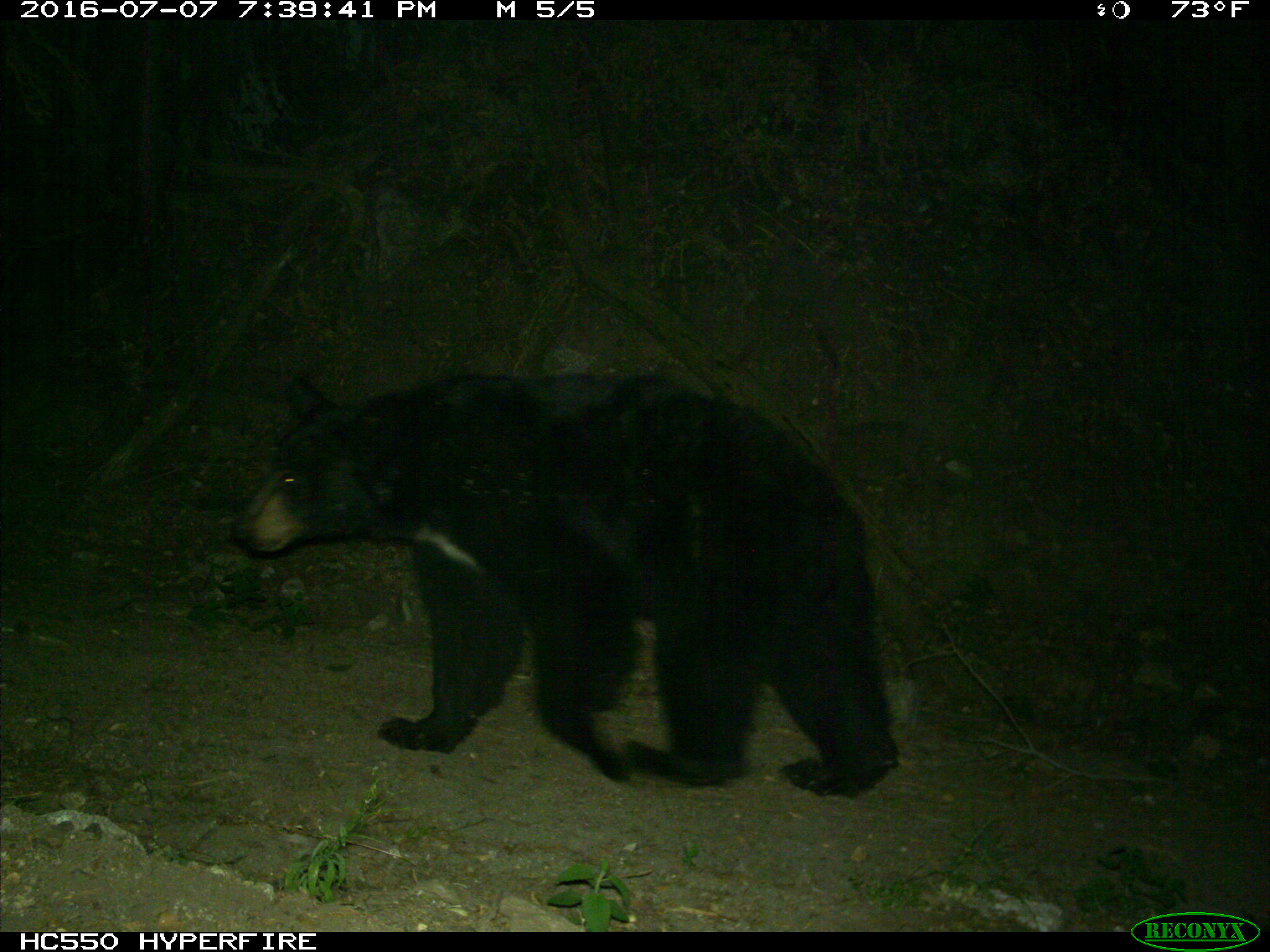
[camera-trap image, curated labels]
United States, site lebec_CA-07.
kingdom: Animalia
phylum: Chordata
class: Mammalia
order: Carnivora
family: Ursidae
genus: Ursus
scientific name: Ursus americanus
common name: american black bear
Ursus americanus (american black bear).